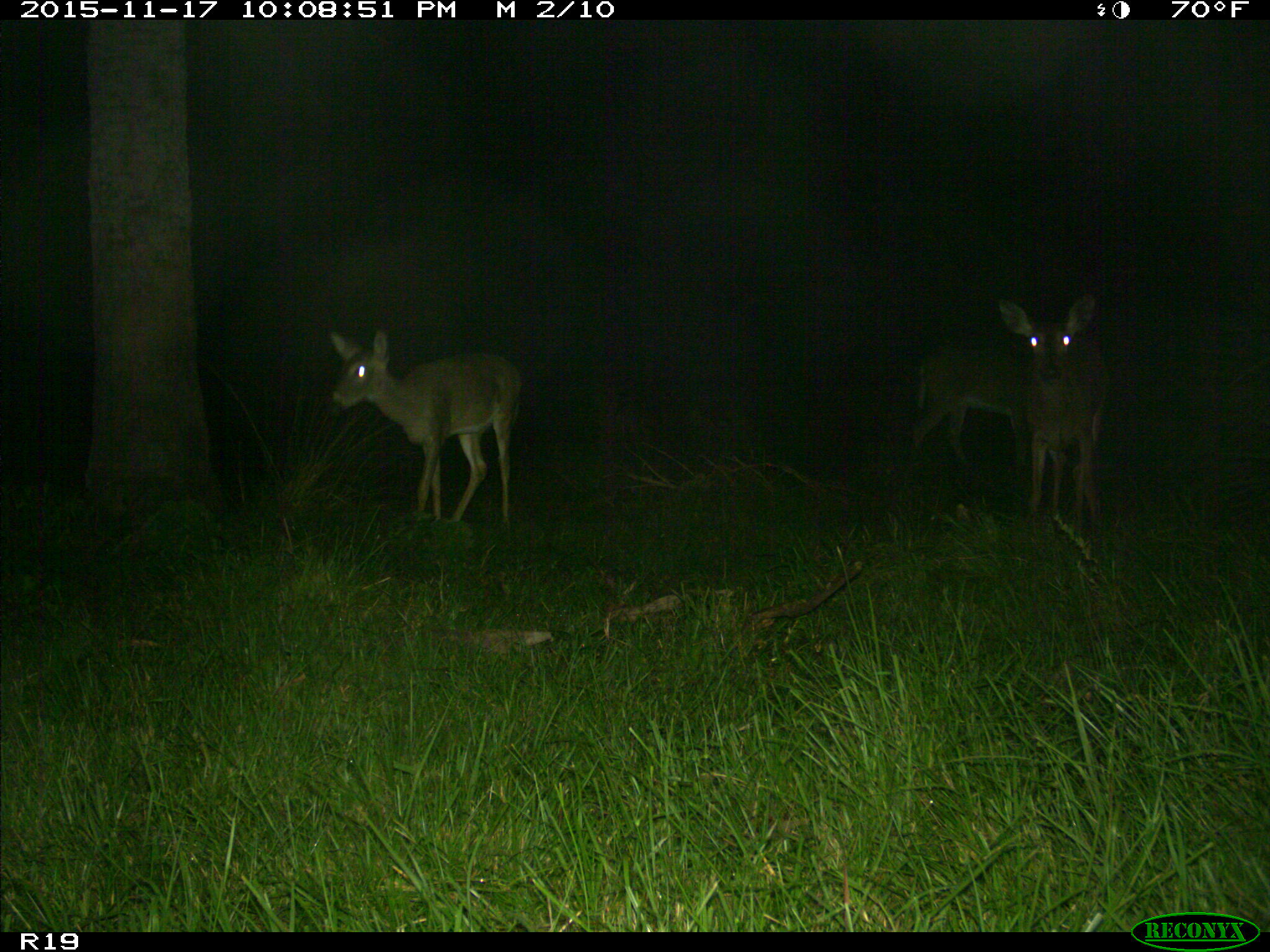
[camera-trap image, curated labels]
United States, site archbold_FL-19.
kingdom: Animalia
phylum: Chordata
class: Mammalia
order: Artiodactyla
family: Cervidae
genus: Odocoileus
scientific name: Odocoileus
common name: deer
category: unidentified deer